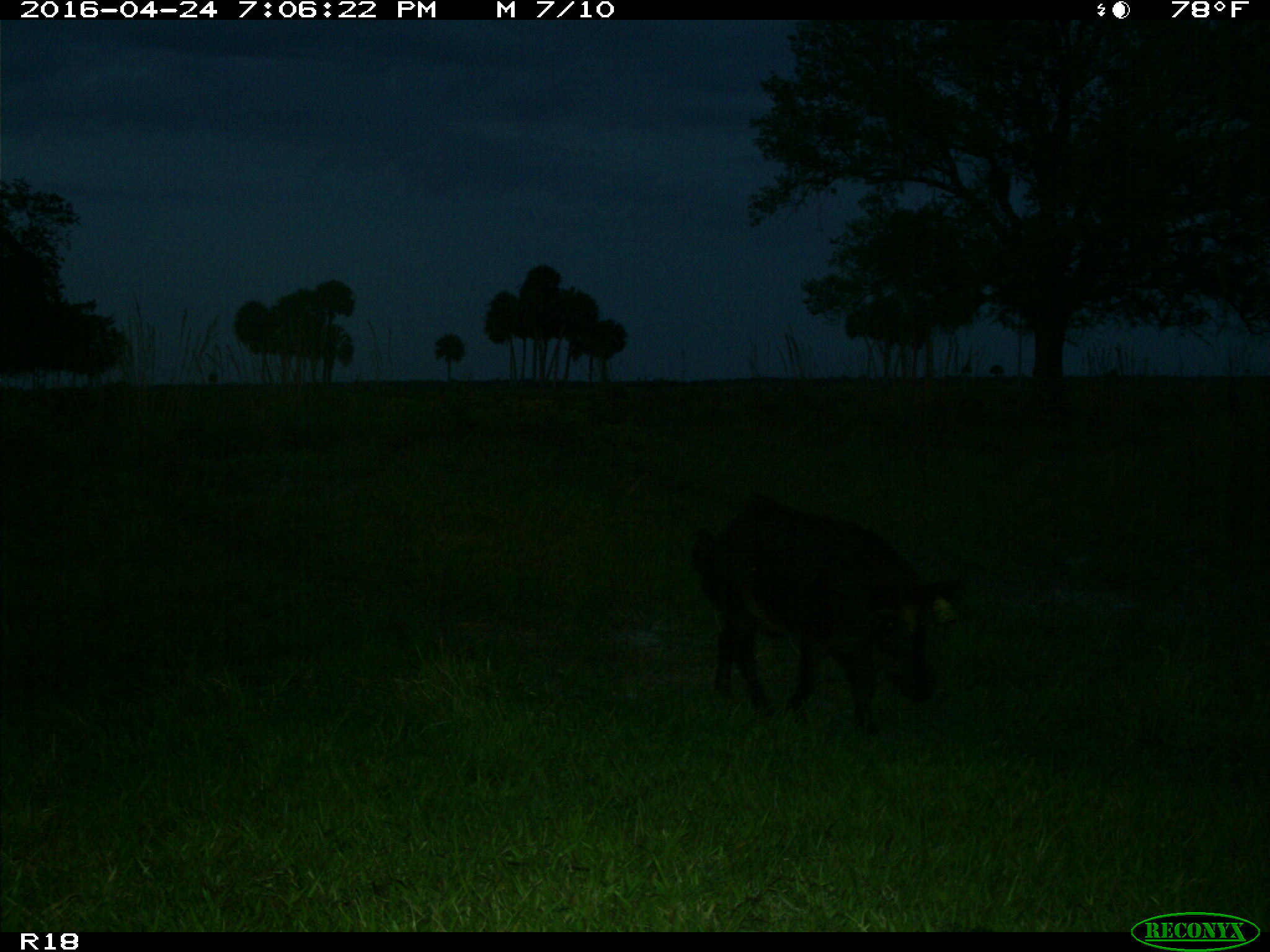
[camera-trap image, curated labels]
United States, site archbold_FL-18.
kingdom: Animalia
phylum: Chordata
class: Mammalia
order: Artiodactyla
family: Suidae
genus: Sus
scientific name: Sus scrofa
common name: wild boar